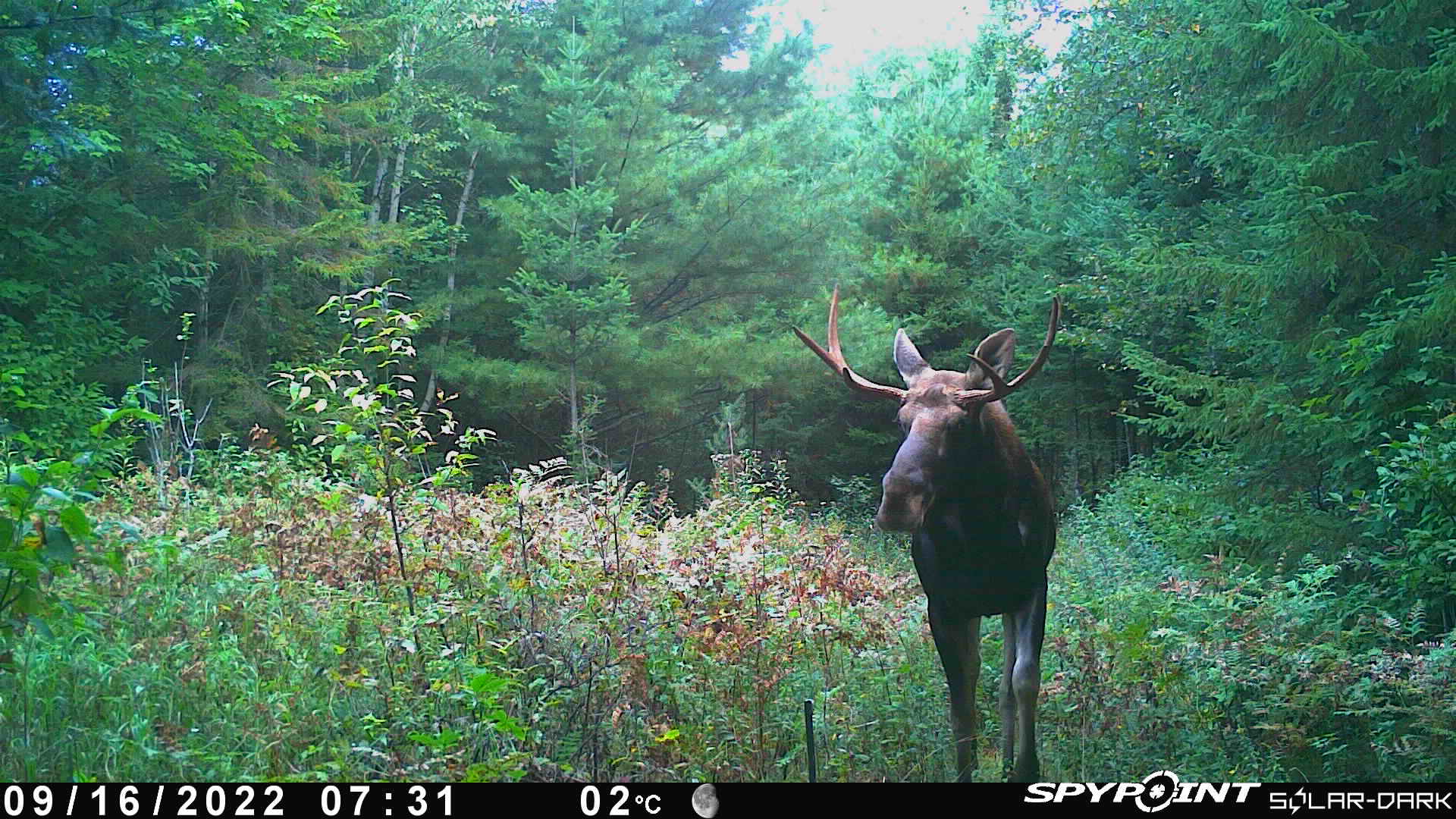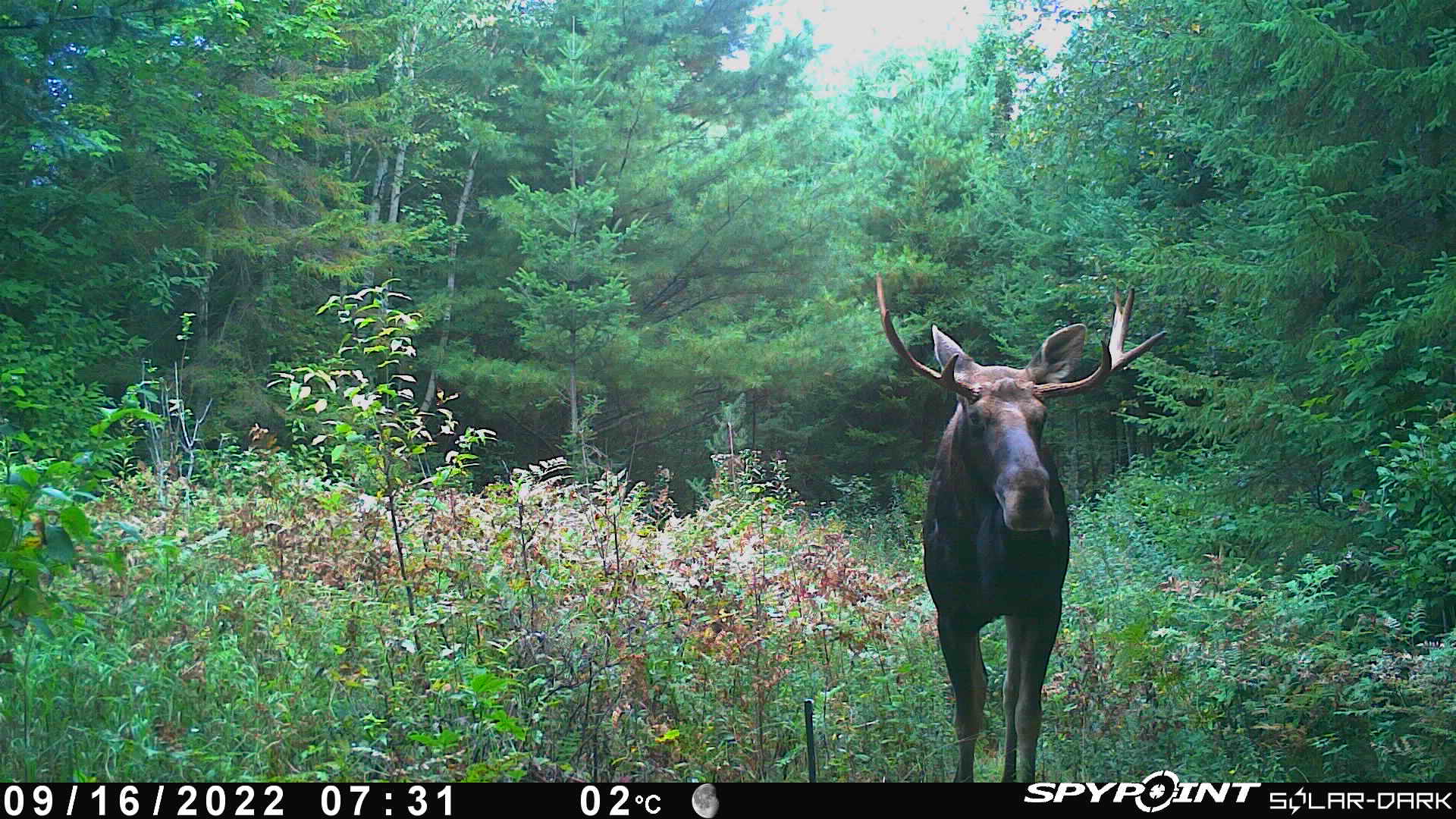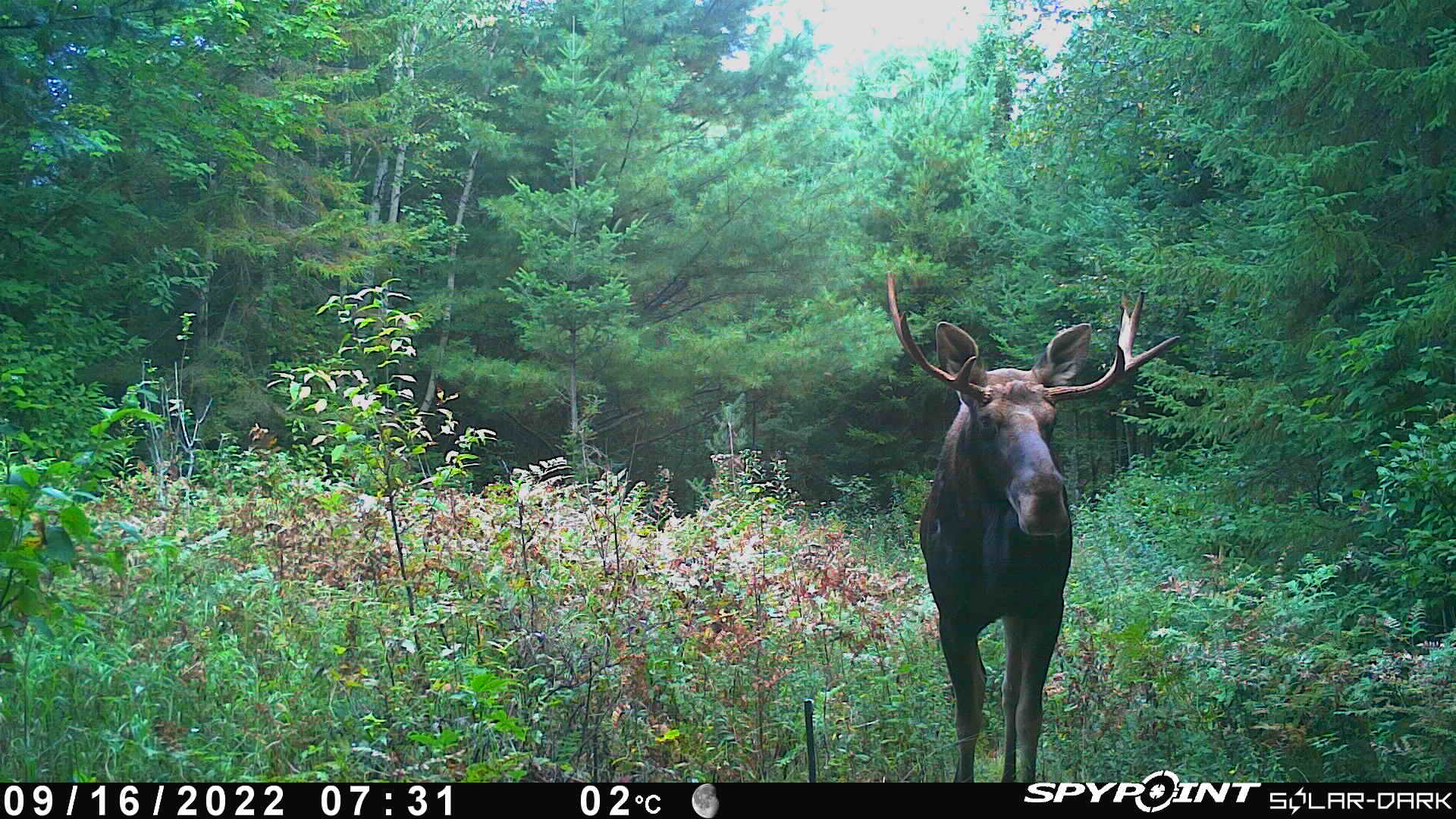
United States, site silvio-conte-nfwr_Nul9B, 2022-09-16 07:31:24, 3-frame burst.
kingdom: Animalia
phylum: Chordata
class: Mammalia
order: Artiodactyla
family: Cervidae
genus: Alces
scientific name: Alces alces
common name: moose